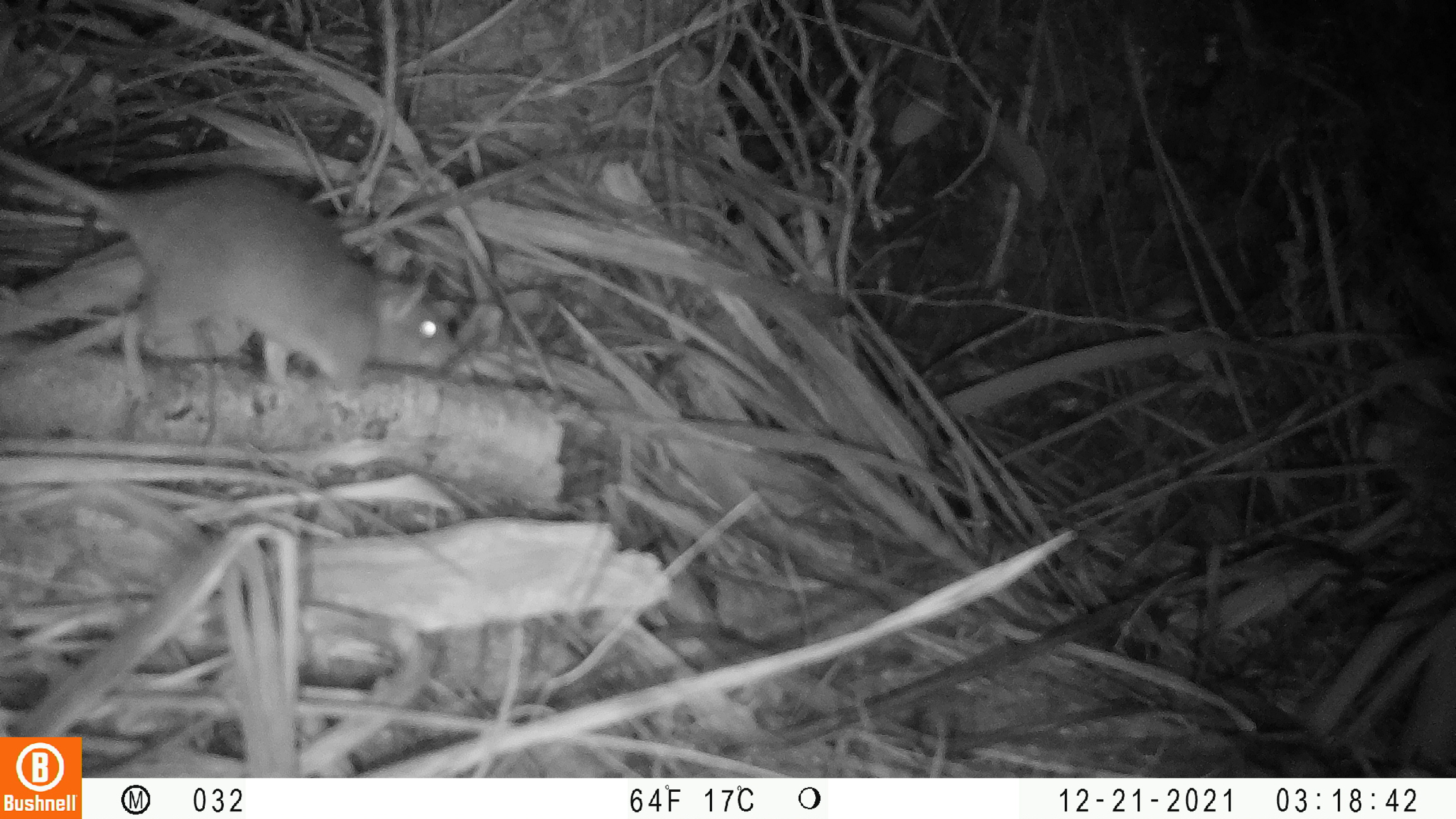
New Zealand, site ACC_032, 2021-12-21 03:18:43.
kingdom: Animalia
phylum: Chordata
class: Mammalia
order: Rodentia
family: Muridae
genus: Rattus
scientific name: Rattus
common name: rat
Rat (Rattus).